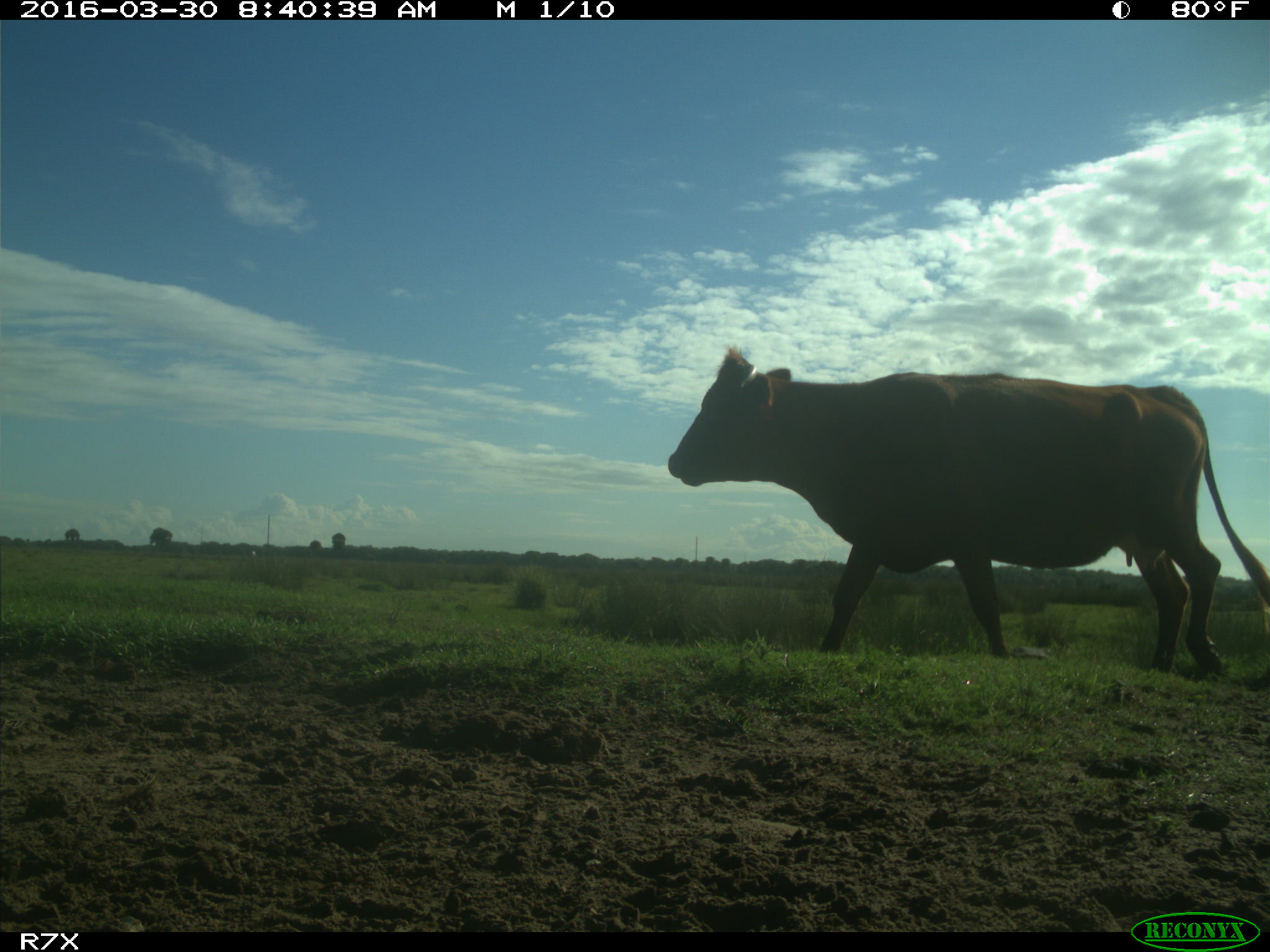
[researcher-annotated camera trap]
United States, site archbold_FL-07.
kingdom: Animalia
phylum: Chordata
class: Mammalia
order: Artiodactyla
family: Bovidae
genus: Bos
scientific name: Bos taurus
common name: domestic cow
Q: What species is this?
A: Bos taurus (domestic cow).